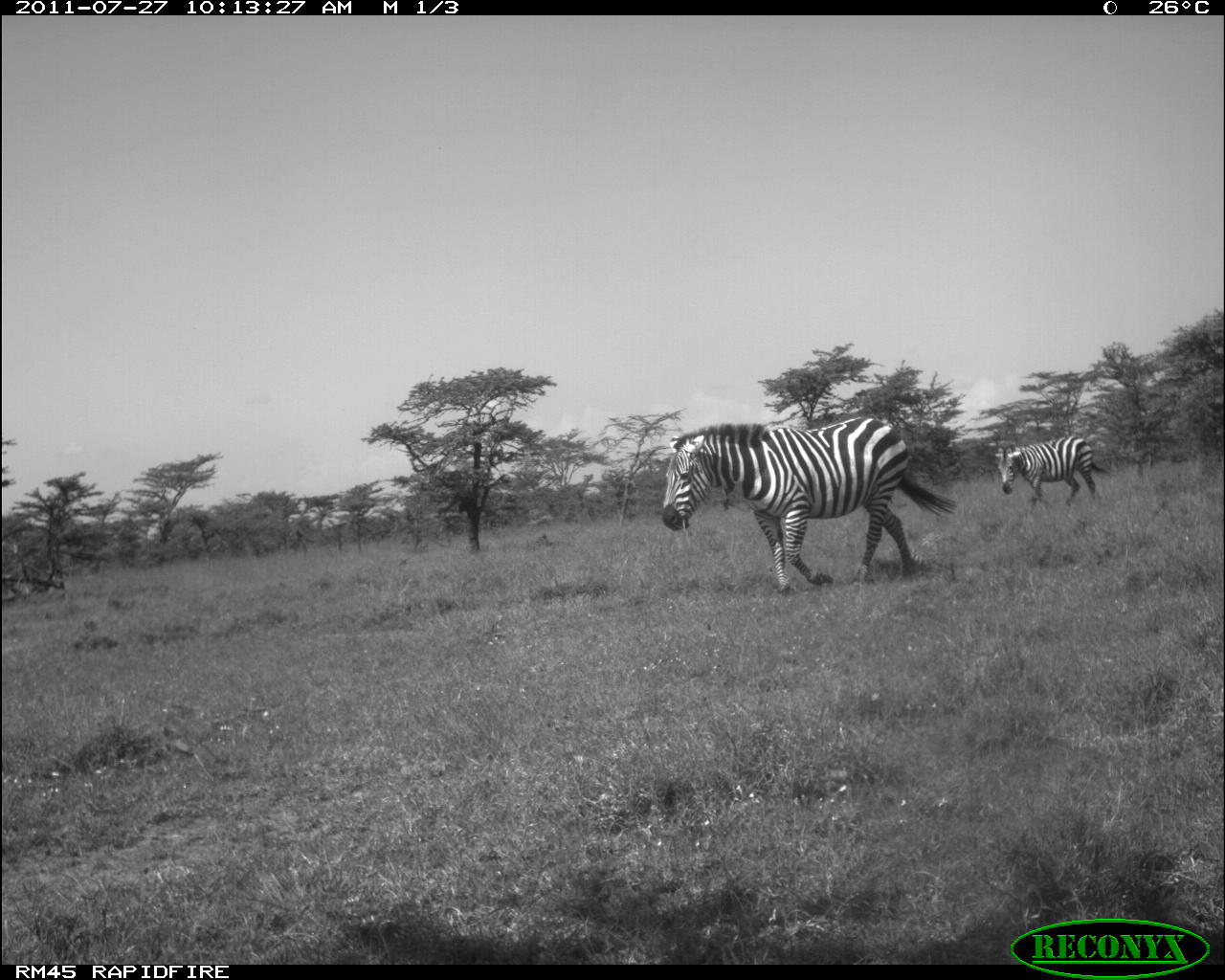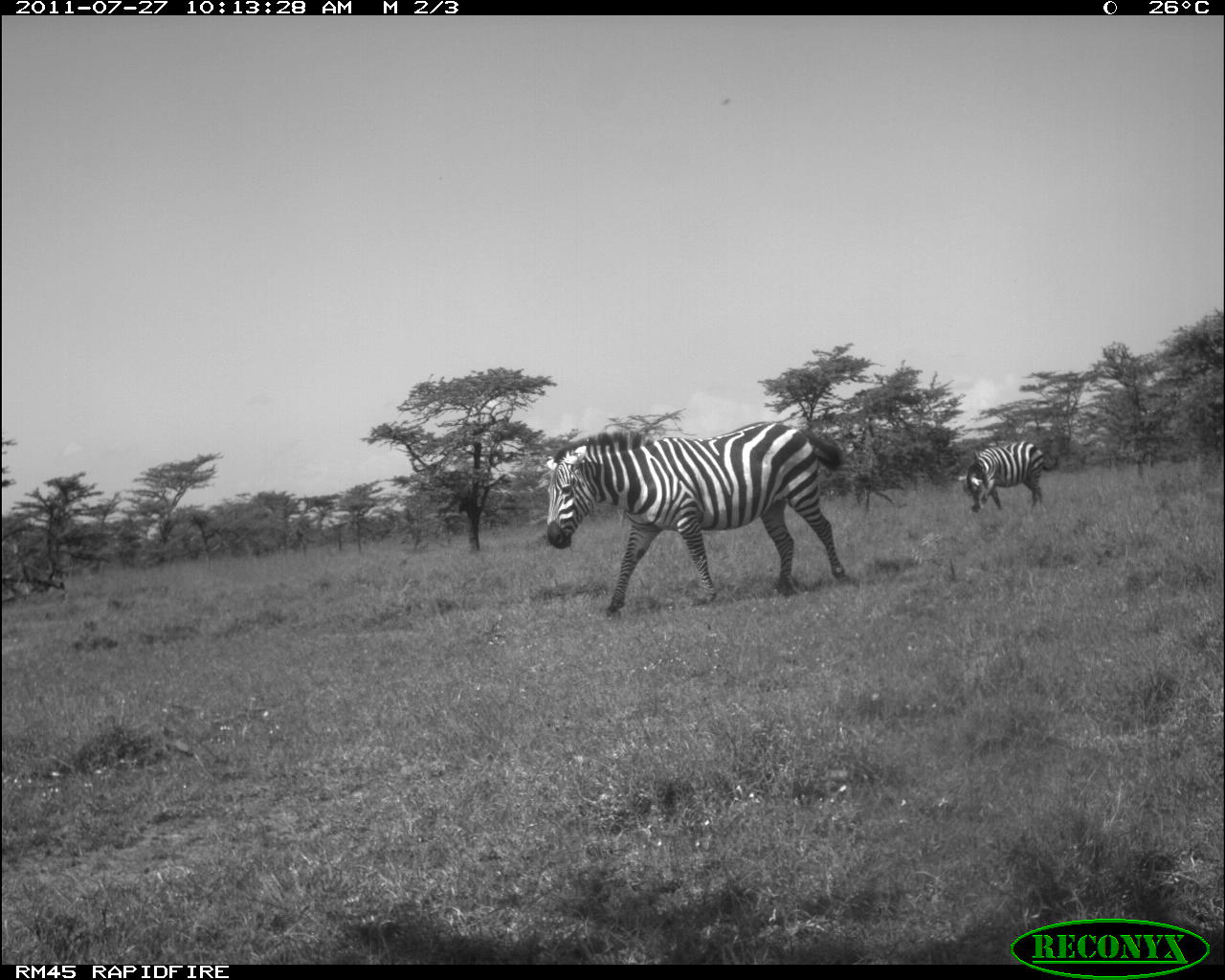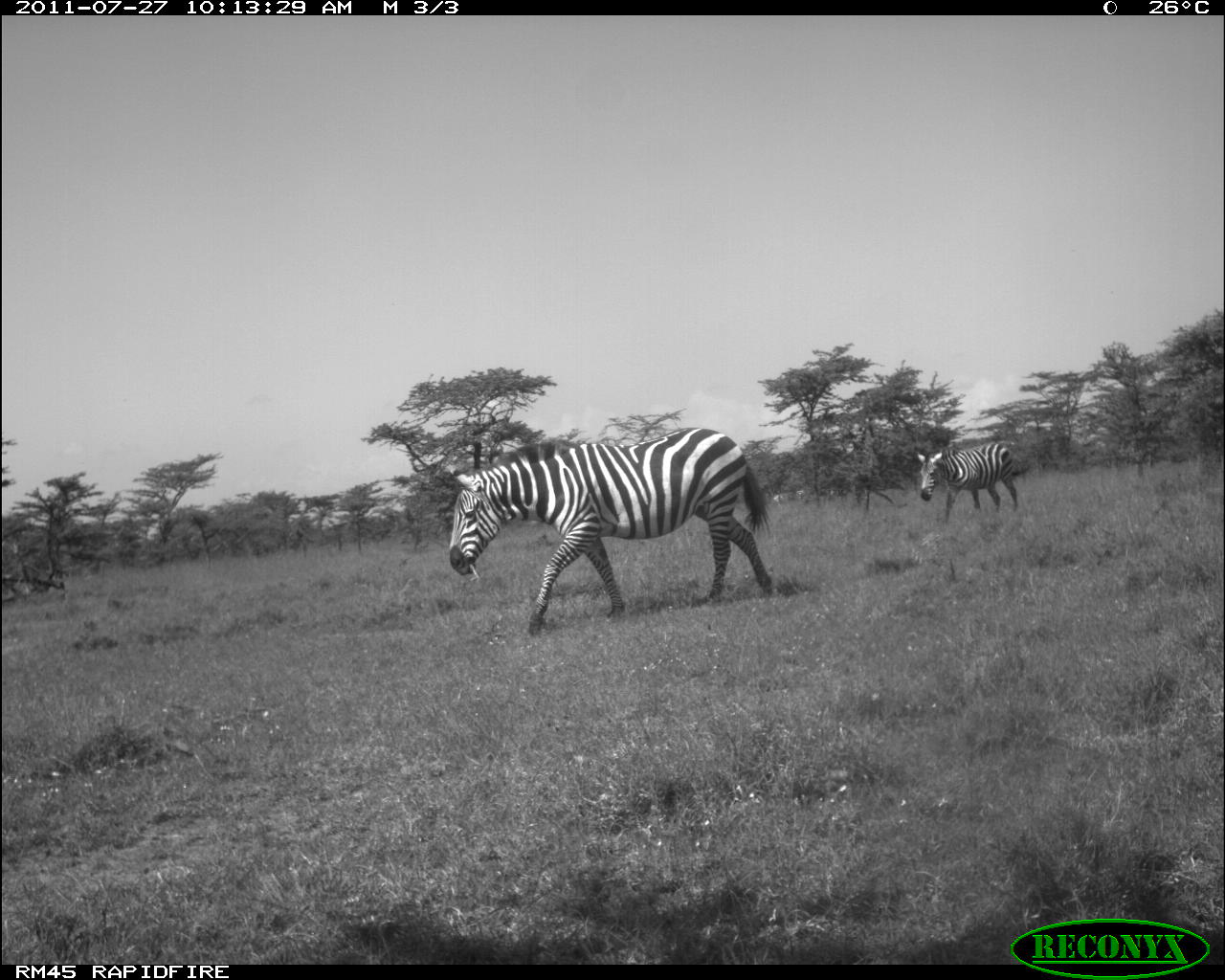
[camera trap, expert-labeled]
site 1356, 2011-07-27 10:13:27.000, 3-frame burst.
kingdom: Animalia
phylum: Chordata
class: Mammalia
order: Perissodactyla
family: Equidae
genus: Equus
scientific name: Equus quagga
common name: plains zebra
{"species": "Equus quagga (plains zebra)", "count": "2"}